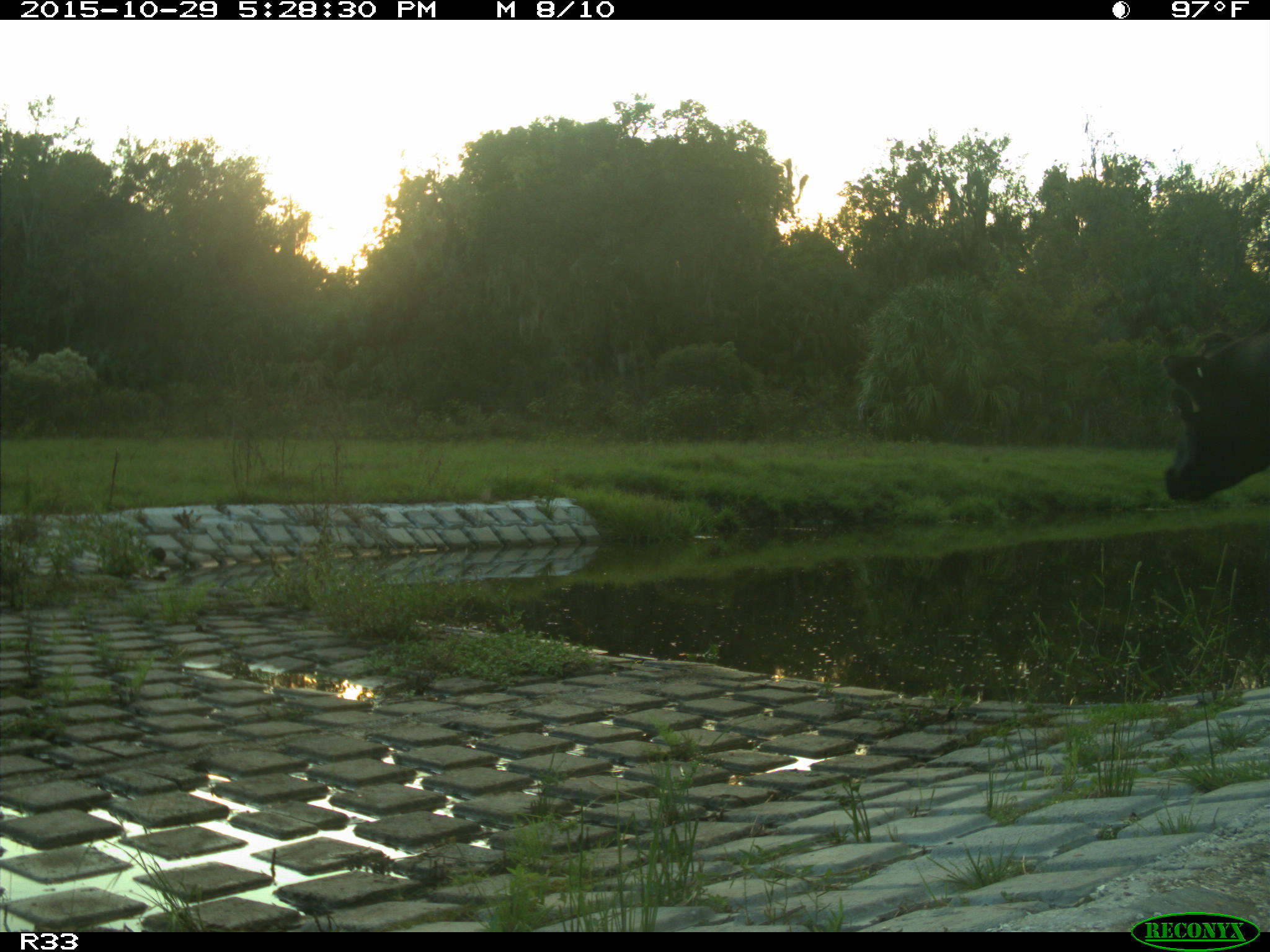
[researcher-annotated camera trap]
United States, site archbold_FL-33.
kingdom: Animalia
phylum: Chordata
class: Mammalia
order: Artiodactyla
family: Bovidae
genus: Bos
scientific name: Bos taurus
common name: domestic cow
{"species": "Bos taurus (domestic cow)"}